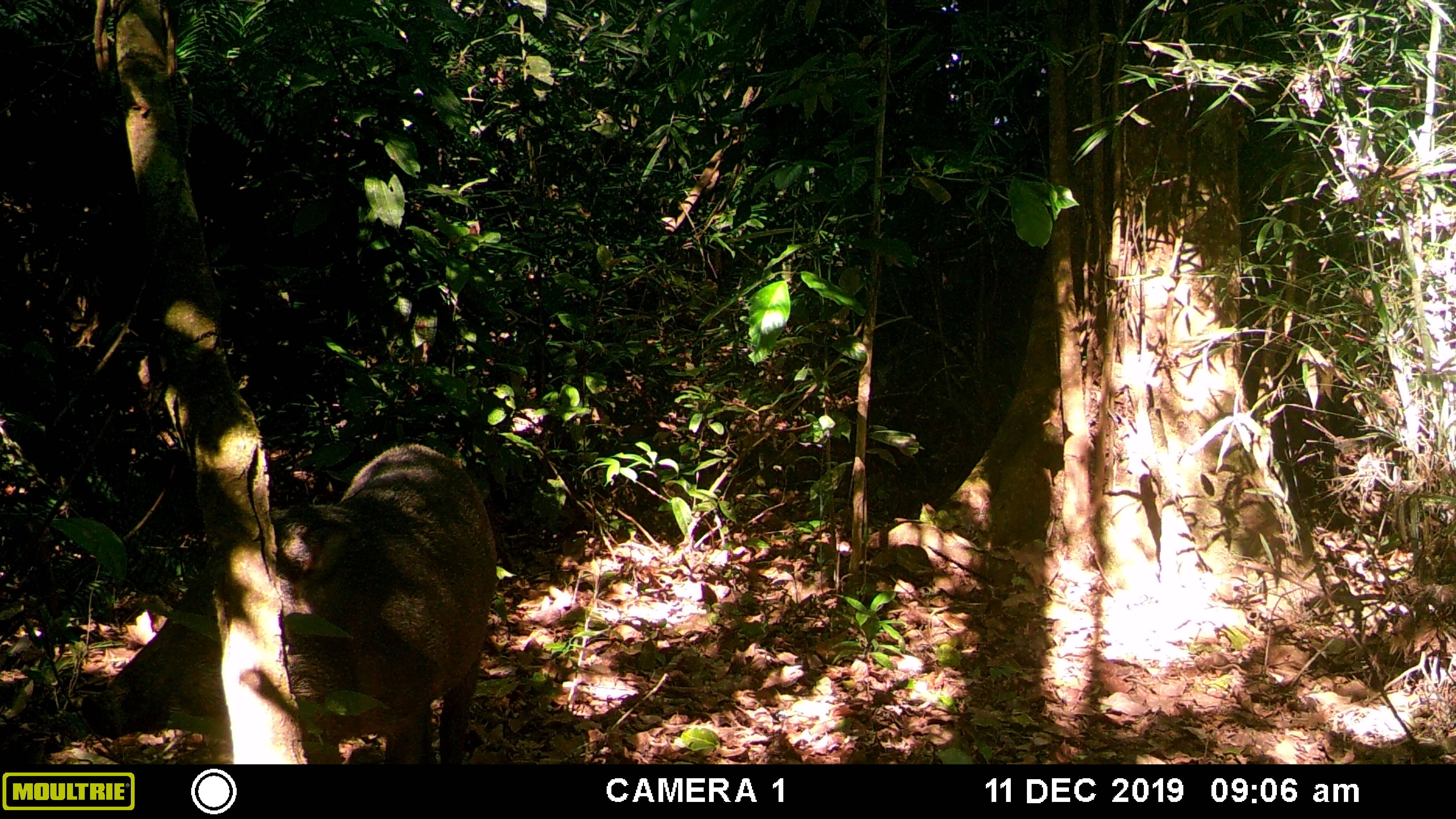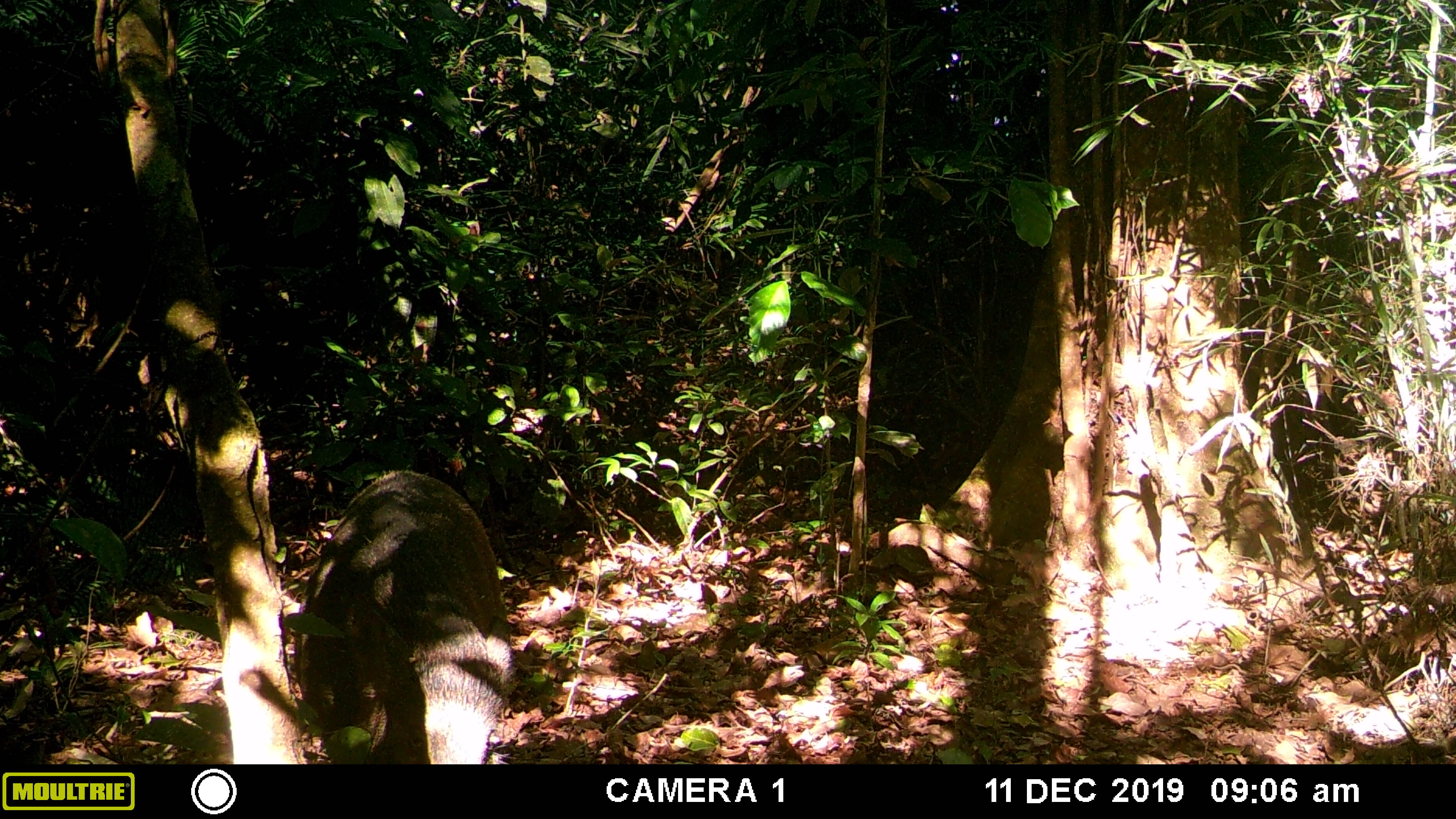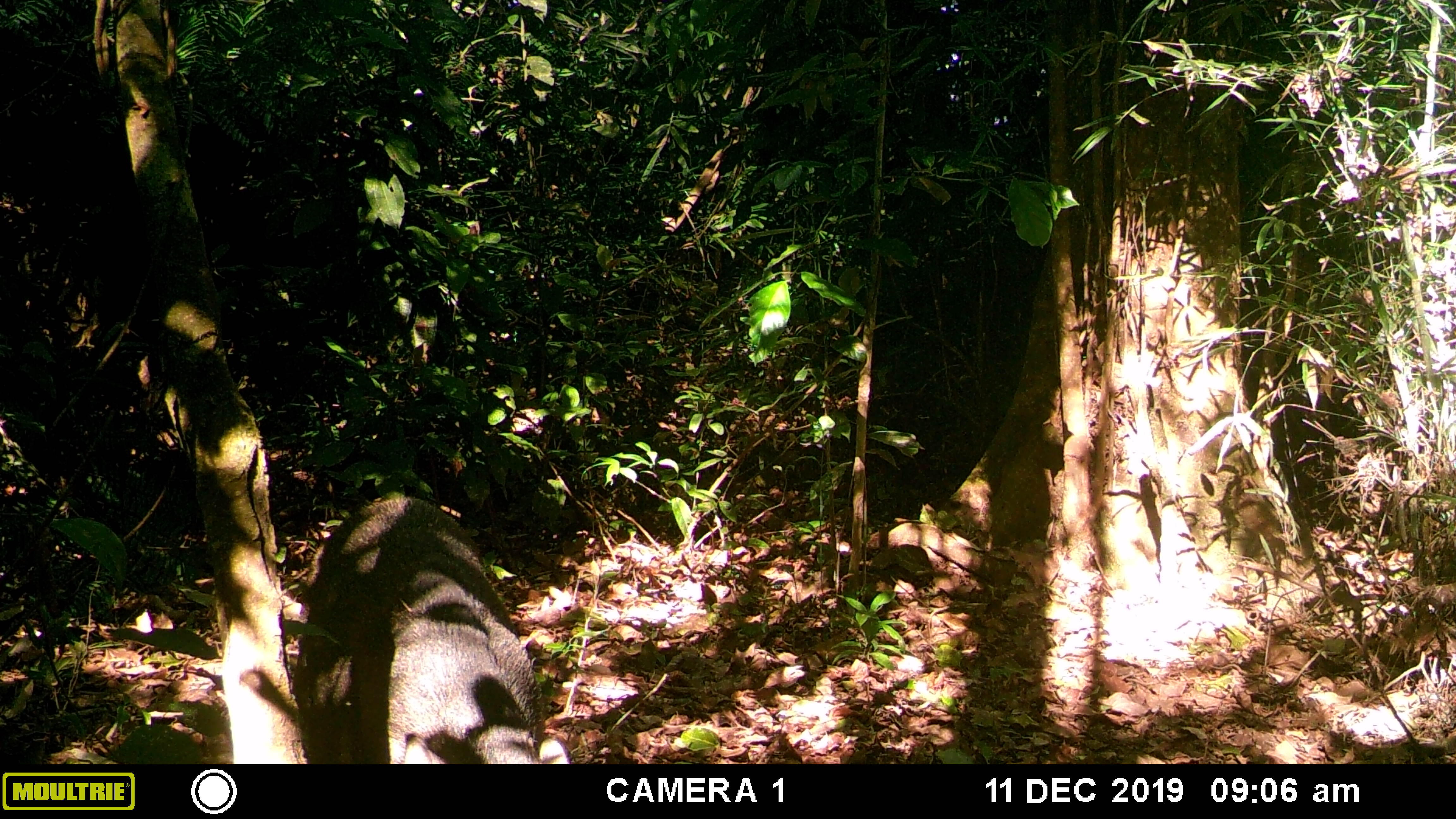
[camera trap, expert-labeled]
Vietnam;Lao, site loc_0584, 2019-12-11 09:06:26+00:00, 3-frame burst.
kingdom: Animalia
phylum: Chordata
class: Mammalia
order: Artiodactyla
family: Suidae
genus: Sus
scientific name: Sus scrofa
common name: eurasian wild pig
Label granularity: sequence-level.